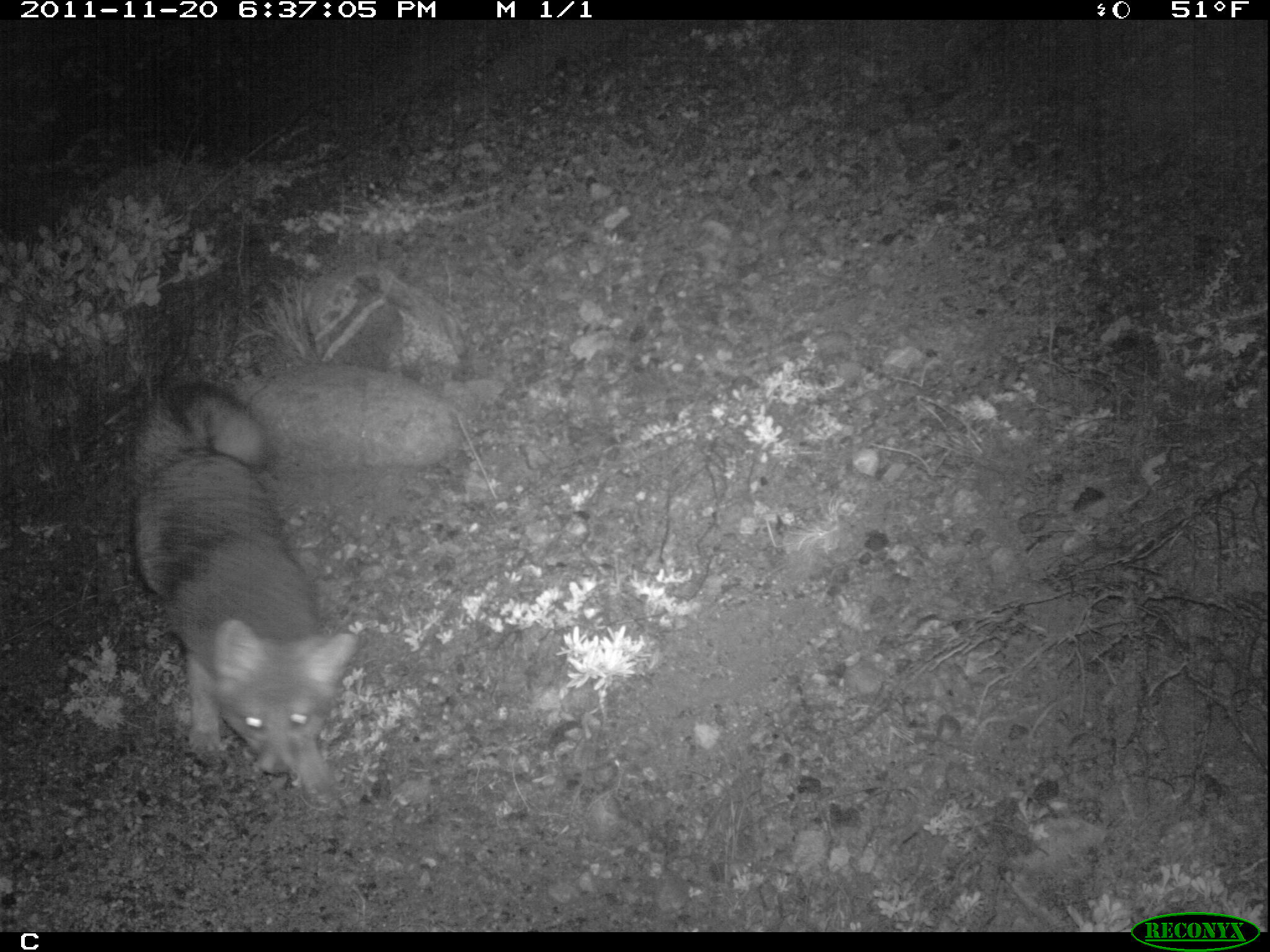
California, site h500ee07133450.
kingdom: Animalia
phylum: Chordata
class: Mammalia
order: Carnivora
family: Canidae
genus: Urocyon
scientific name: Urocyon littoralis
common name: island fox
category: fox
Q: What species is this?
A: Fox (island fox) (Urocyon littoralis).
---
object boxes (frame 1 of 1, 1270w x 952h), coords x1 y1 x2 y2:
fox: 129 379 357 810